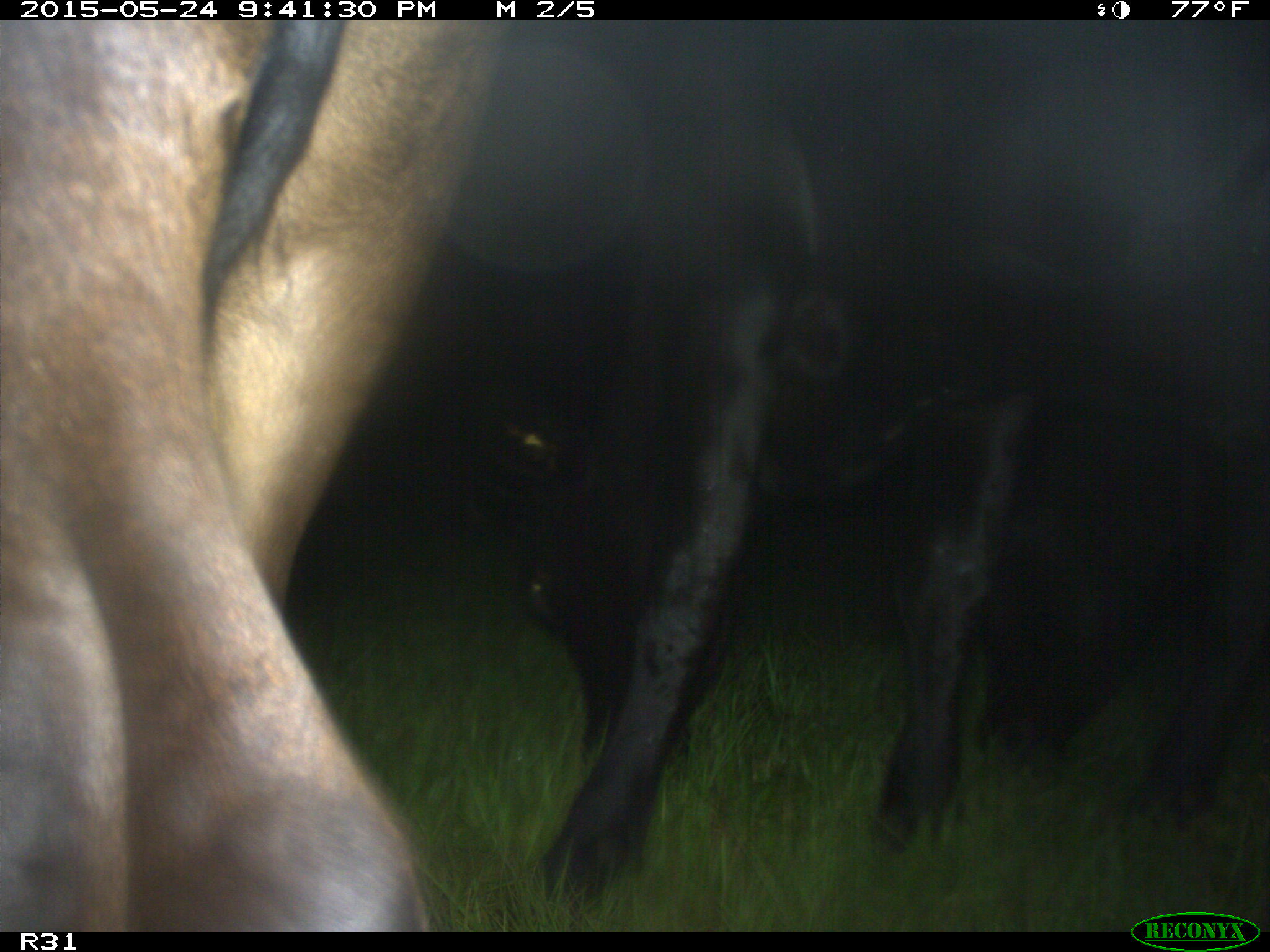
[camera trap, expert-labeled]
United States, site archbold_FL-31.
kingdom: Animalia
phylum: Chordata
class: Mammalia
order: Artiodactyla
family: Bovidae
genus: Bos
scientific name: Bos taurus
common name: domestic cow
Bos taurus (domestic cow).